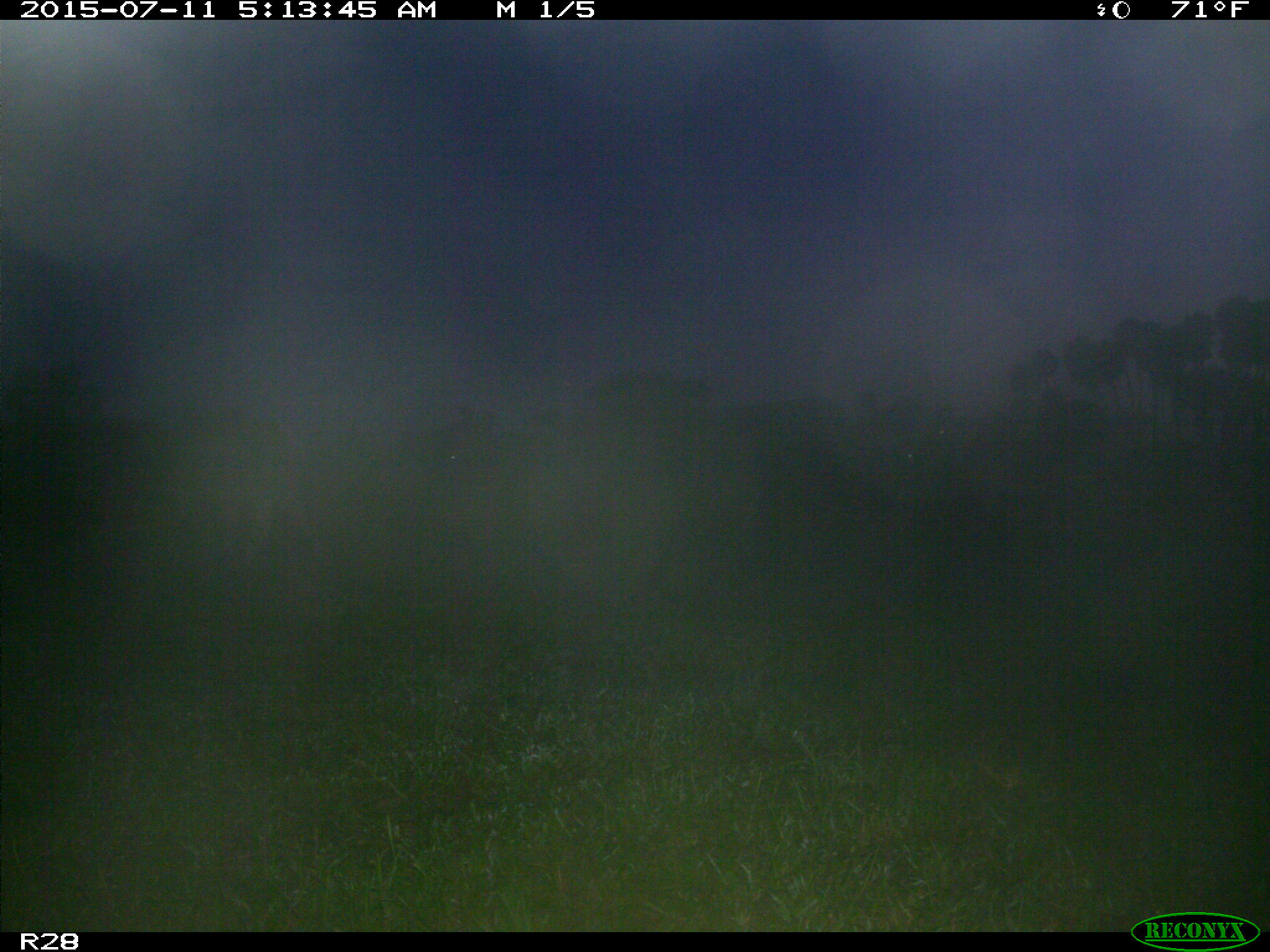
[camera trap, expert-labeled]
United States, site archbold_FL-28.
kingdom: Animalia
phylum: Chordata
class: Mammalia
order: Artiodactyla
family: Bovidae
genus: Bos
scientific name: Bos taurus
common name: domestic cow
Bos taurus (domestic cow).